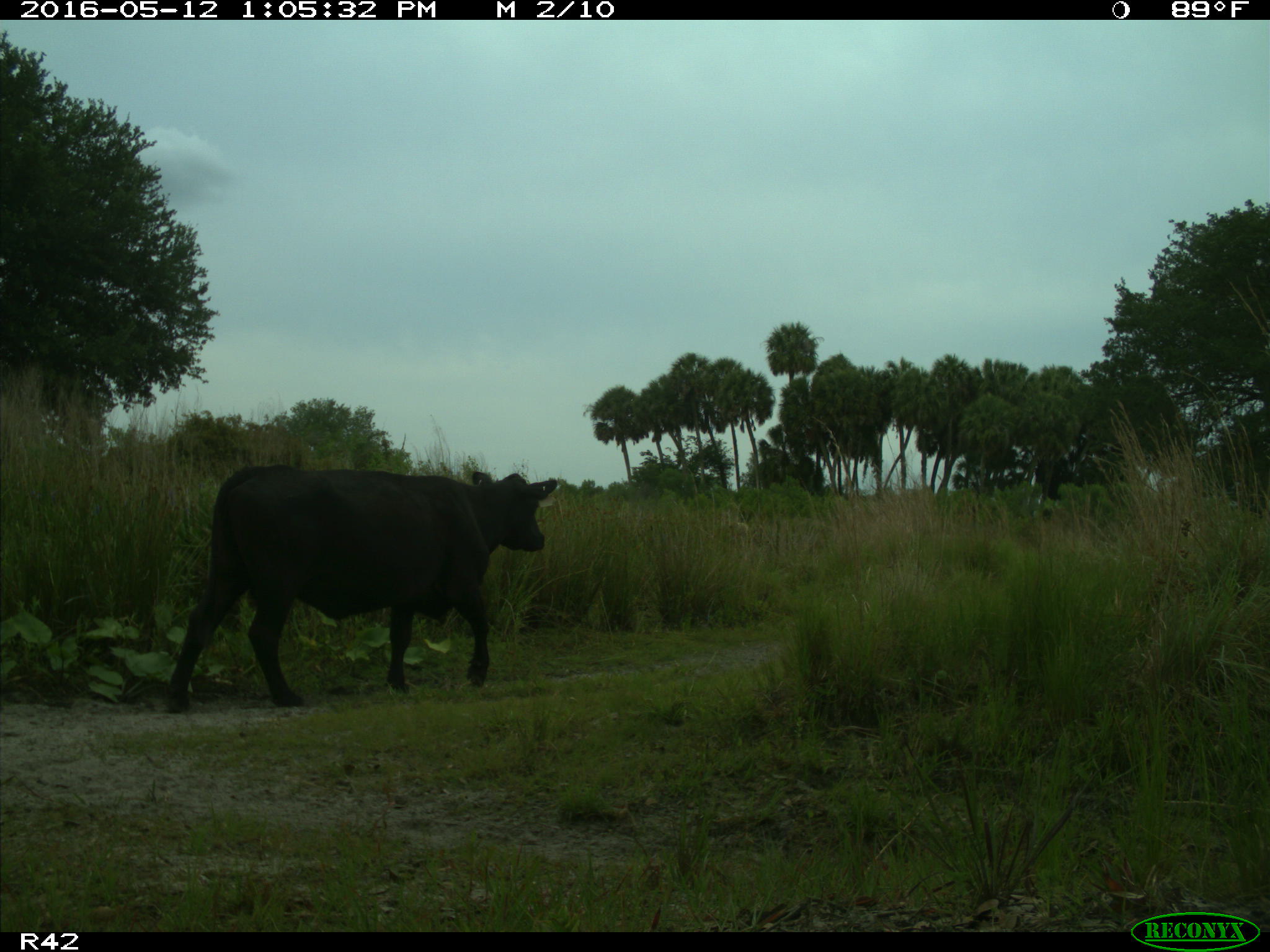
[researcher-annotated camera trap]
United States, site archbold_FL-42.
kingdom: Animalia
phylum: Chordata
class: Mammalia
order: Artiodactyla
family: Bovidae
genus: Bos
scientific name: Bos taurus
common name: domestic cow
Bos taurus (domestic cow).